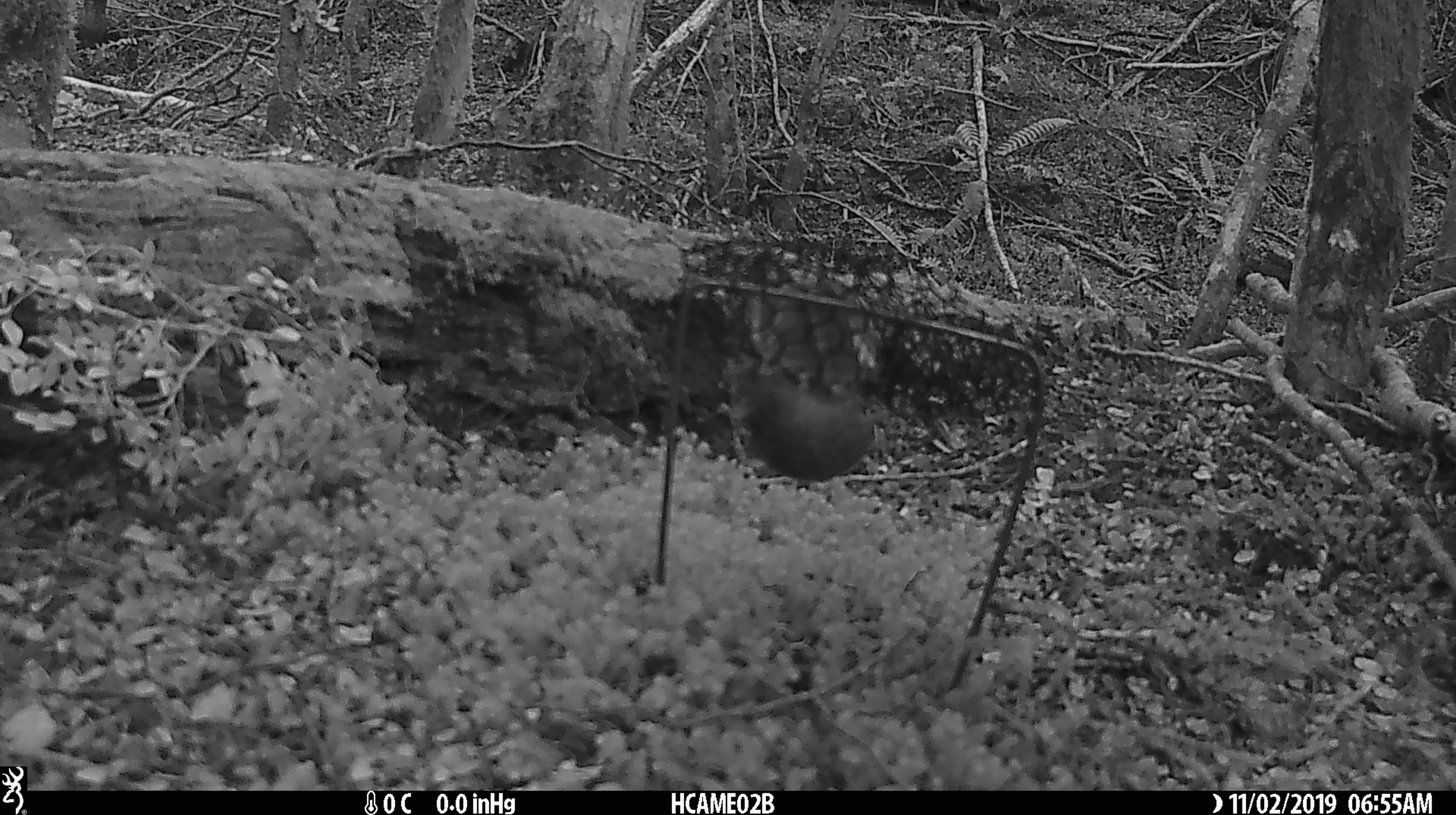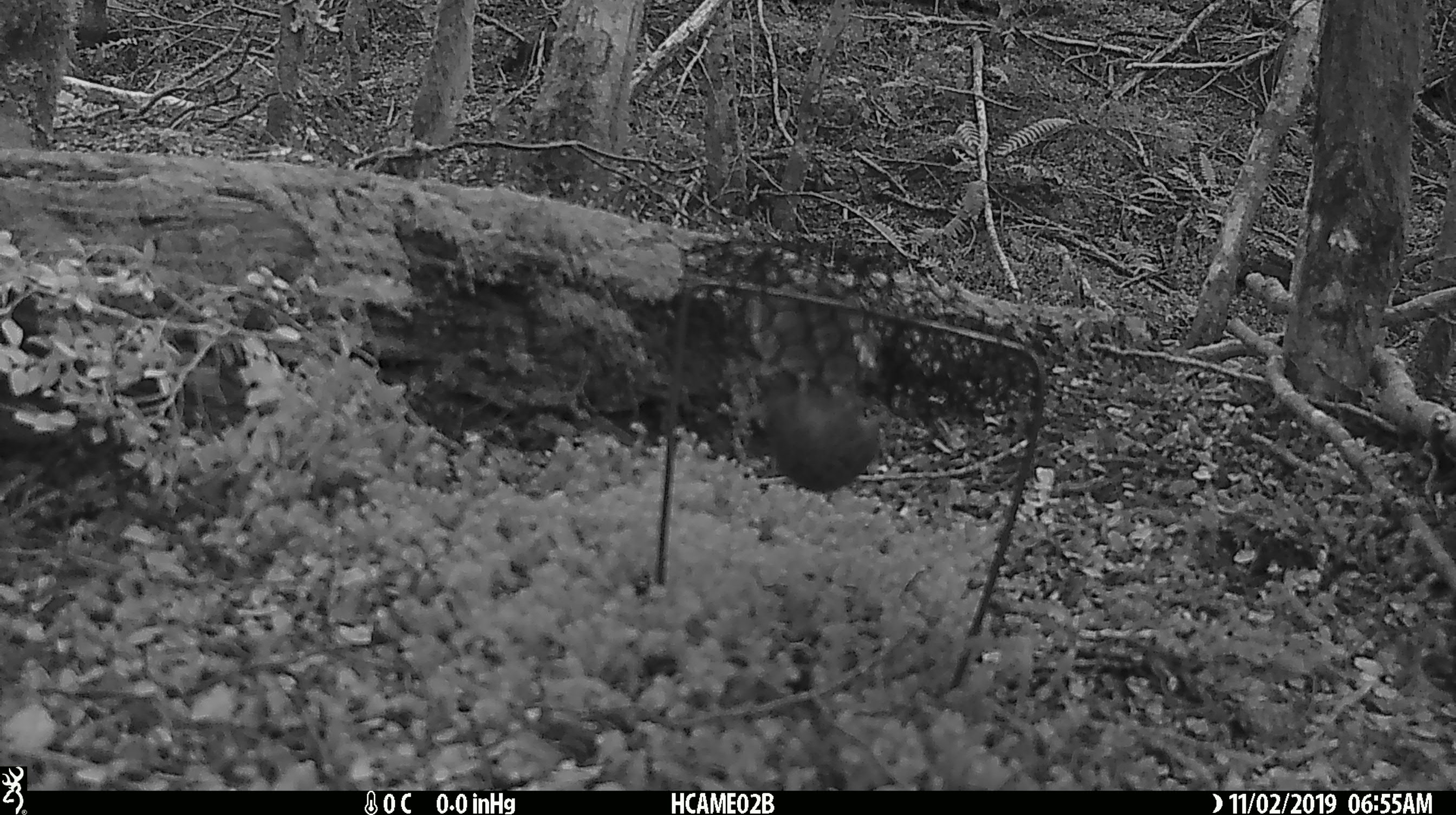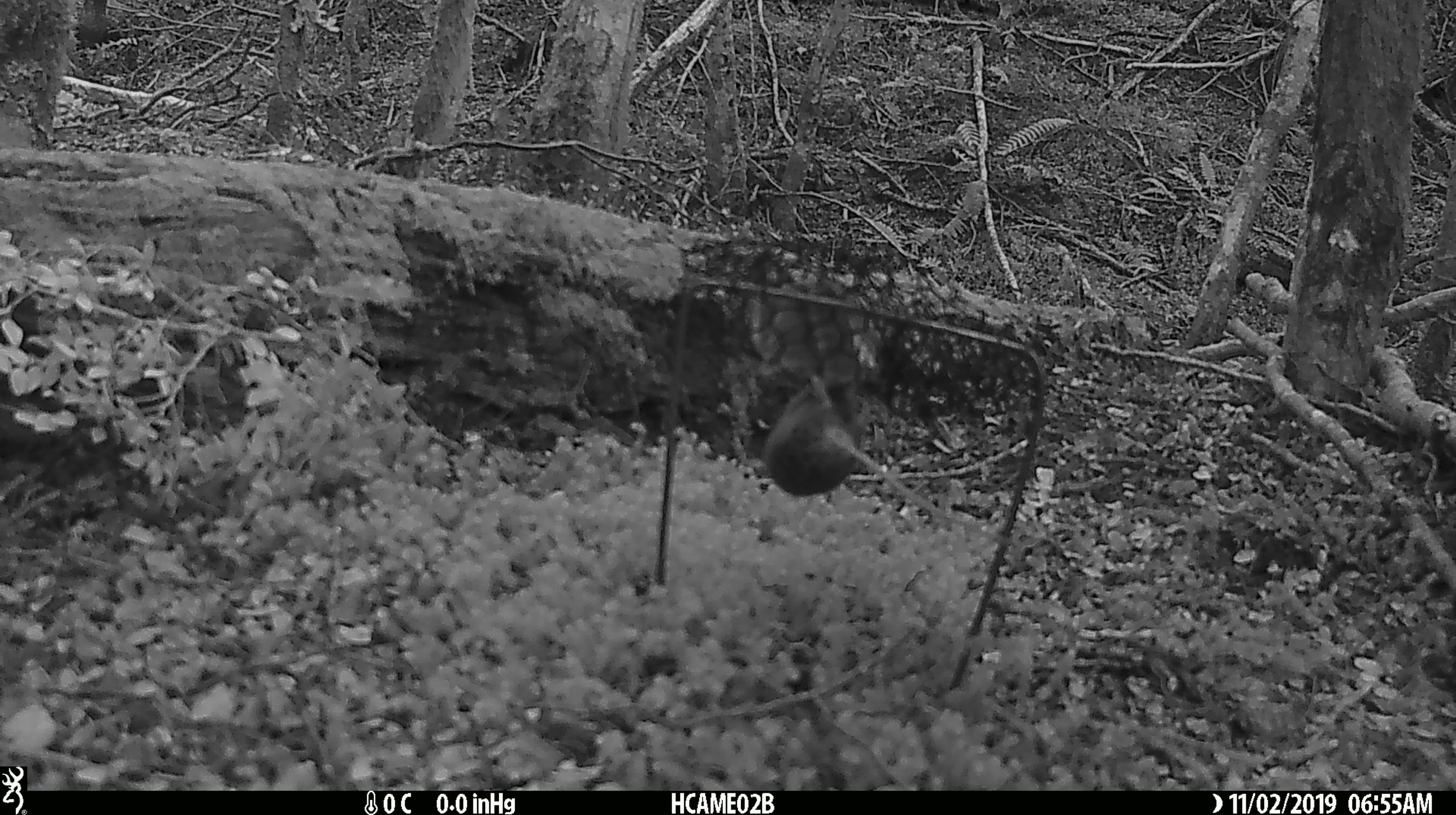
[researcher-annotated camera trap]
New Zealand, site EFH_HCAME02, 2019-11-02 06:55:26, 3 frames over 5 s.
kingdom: Animalia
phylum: Chordata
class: Mammalia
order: Rodentia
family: Muridae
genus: Mus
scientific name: Mus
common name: mouse